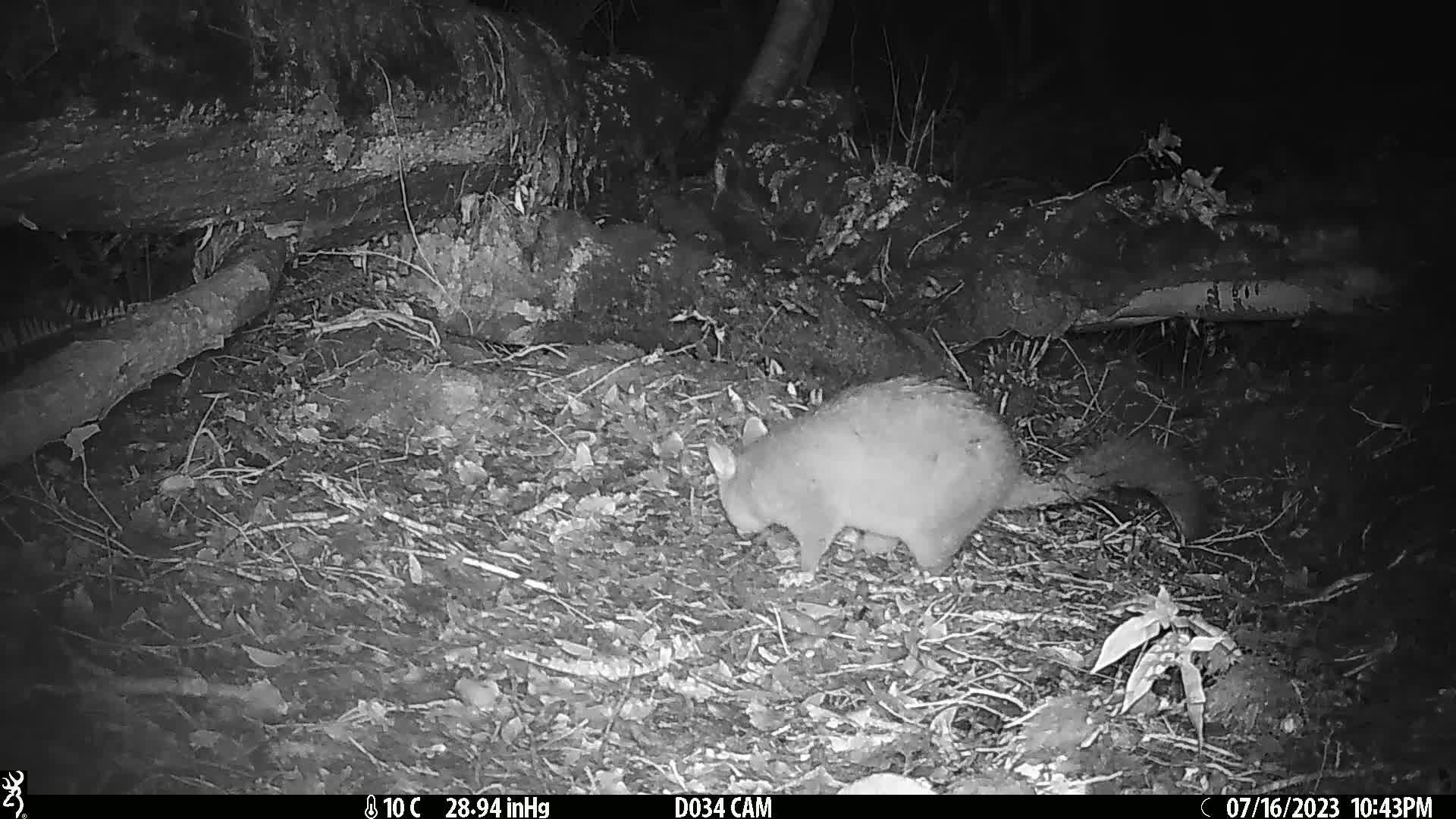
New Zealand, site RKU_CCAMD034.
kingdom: Animalia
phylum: Chordata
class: Mammalia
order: Diprotodontia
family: Phalangeridae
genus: Trichosurus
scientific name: Trichosurus vulpecula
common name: common brushtail possum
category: possum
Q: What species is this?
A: Possum (common brushtail possum) (Trichosurus vulpecula).